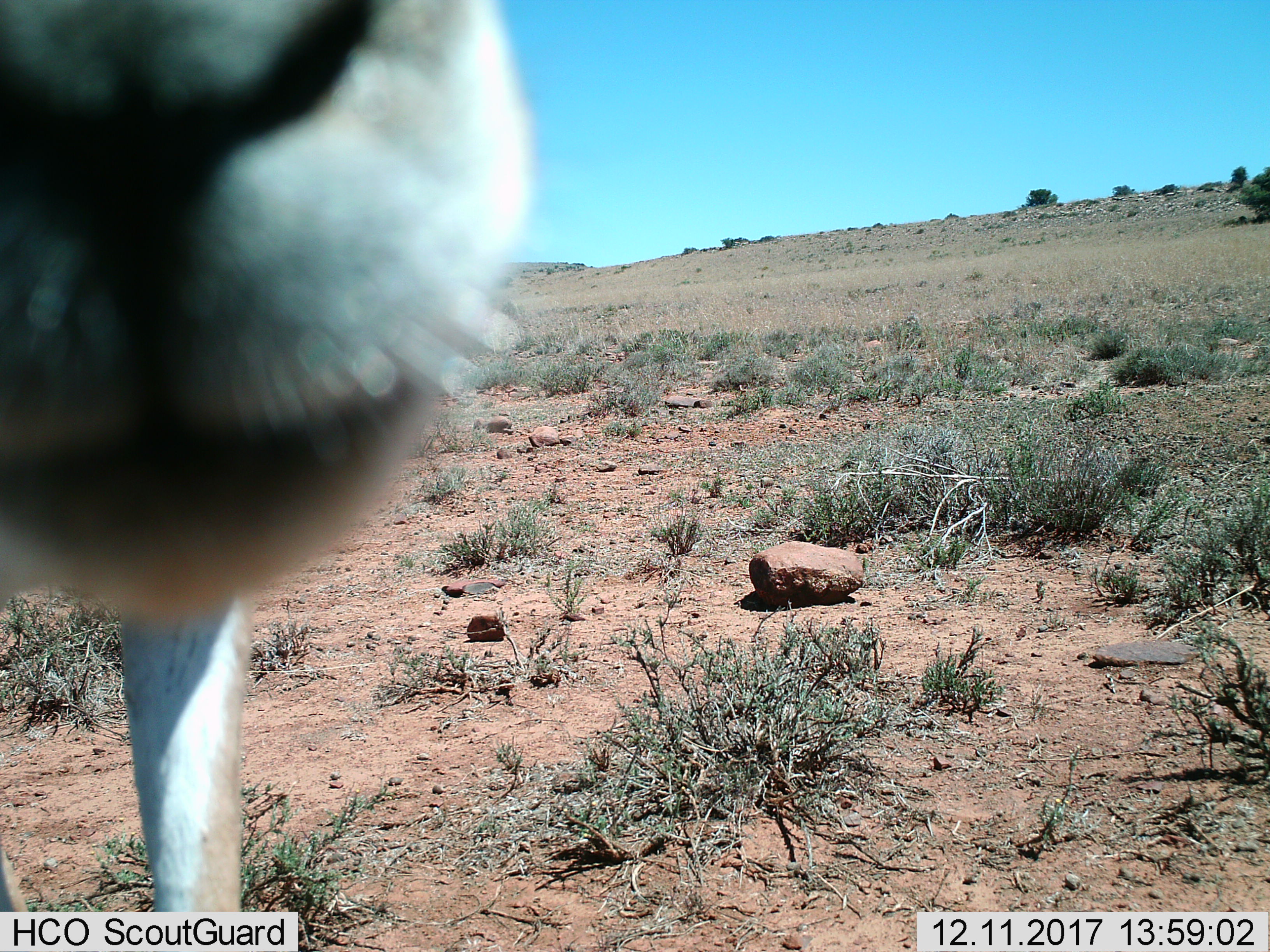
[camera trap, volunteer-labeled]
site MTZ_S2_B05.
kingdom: Animalia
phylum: Chordata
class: Mammalia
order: Artiodactyla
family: Bovidae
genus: Antidorcas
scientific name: Antidorcas marsupialis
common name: springbok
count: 1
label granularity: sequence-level